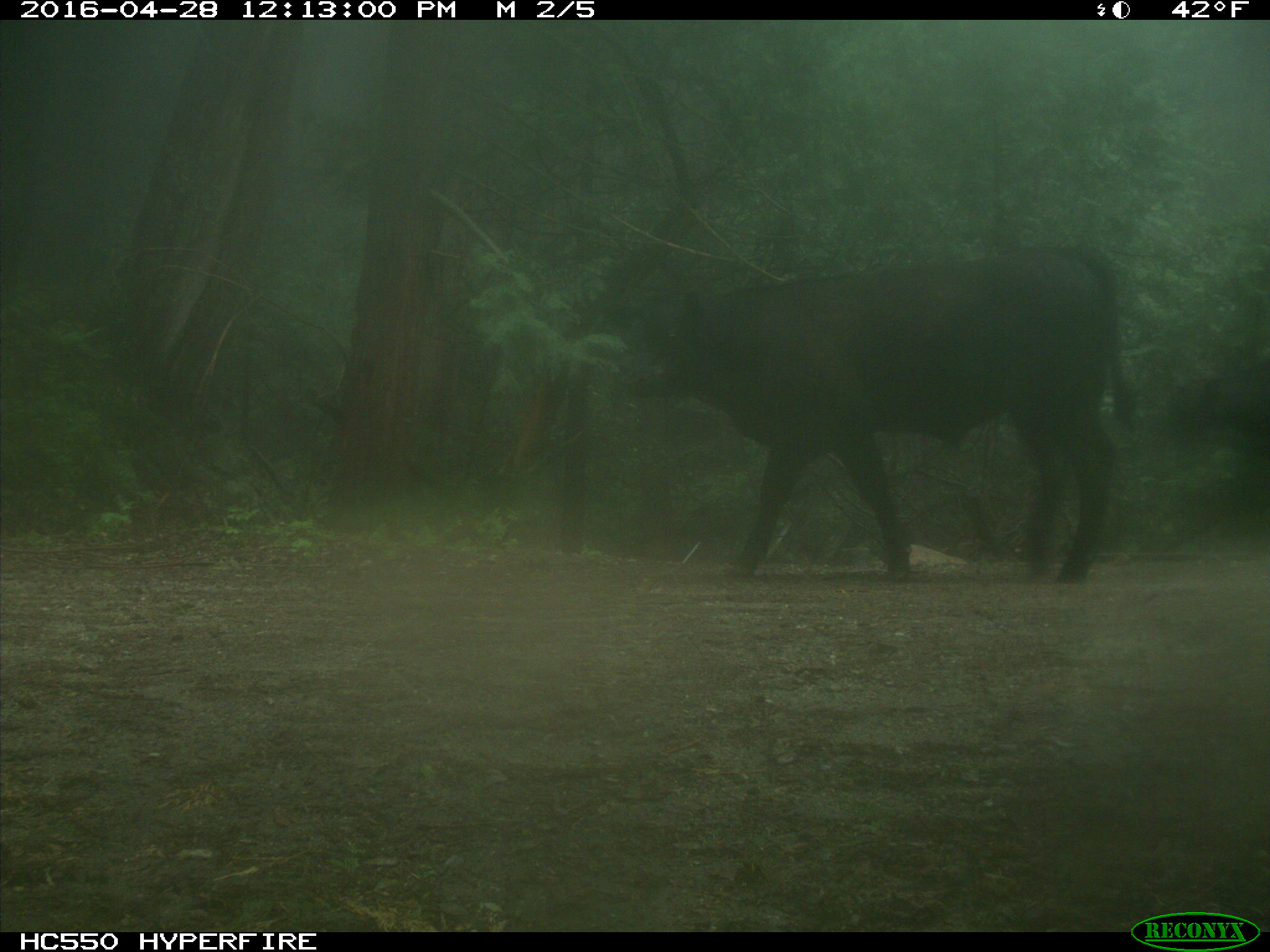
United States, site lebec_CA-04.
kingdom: Animalia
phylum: Chordata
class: Mammalia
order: Artiodactyla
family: Bovidae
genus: Bos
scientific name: Bos taurus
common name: domestic cow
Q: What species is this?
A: Bos taurus (domestic cow).